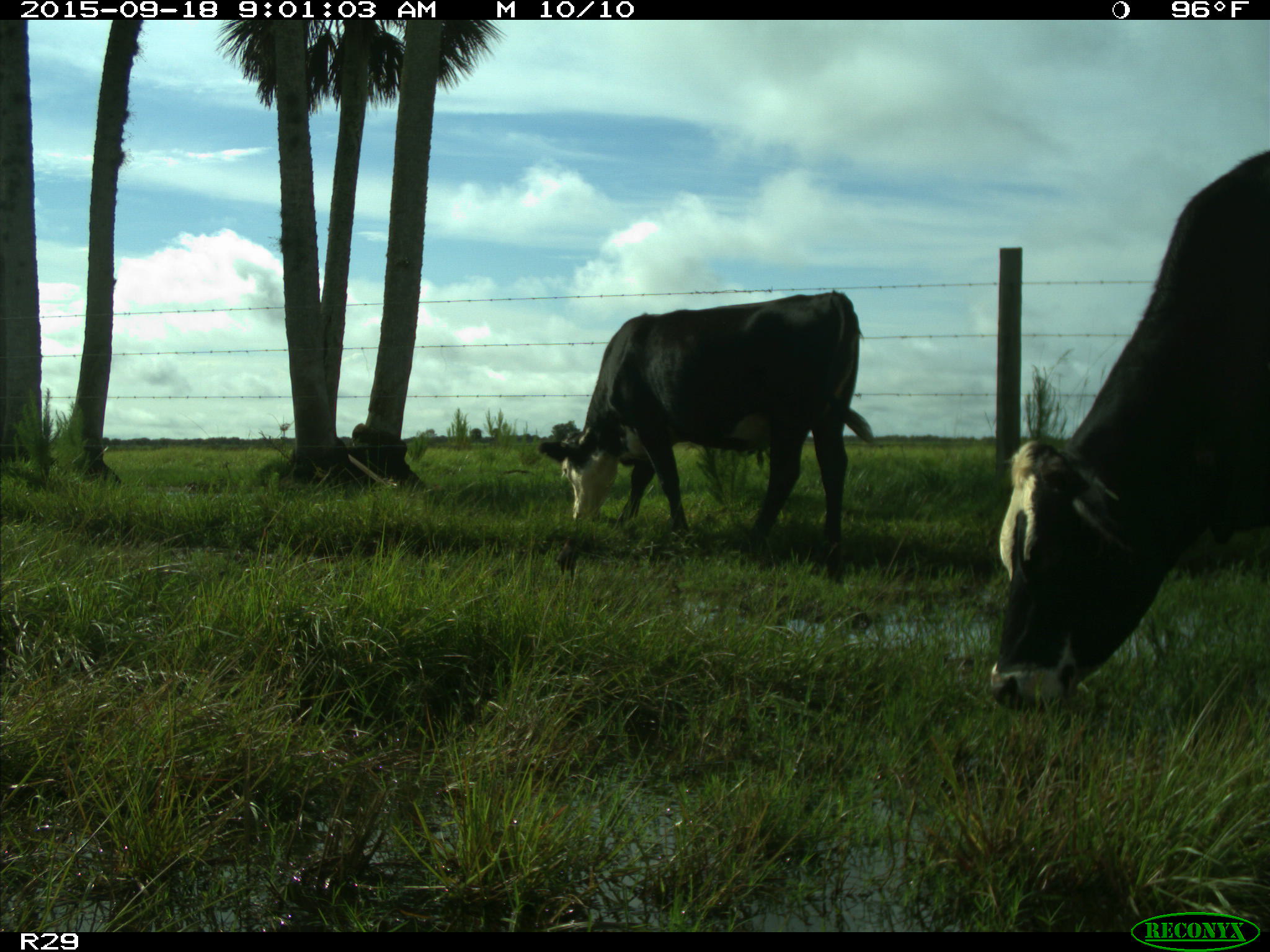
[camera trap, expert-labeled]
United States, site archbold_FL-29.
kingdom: Animalia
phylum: Chordata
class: Mammalia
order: Artiodactyla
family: Bovidae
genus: Bos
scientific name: Bos taurus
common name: domestic cow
Bos taurus (domestic cow).